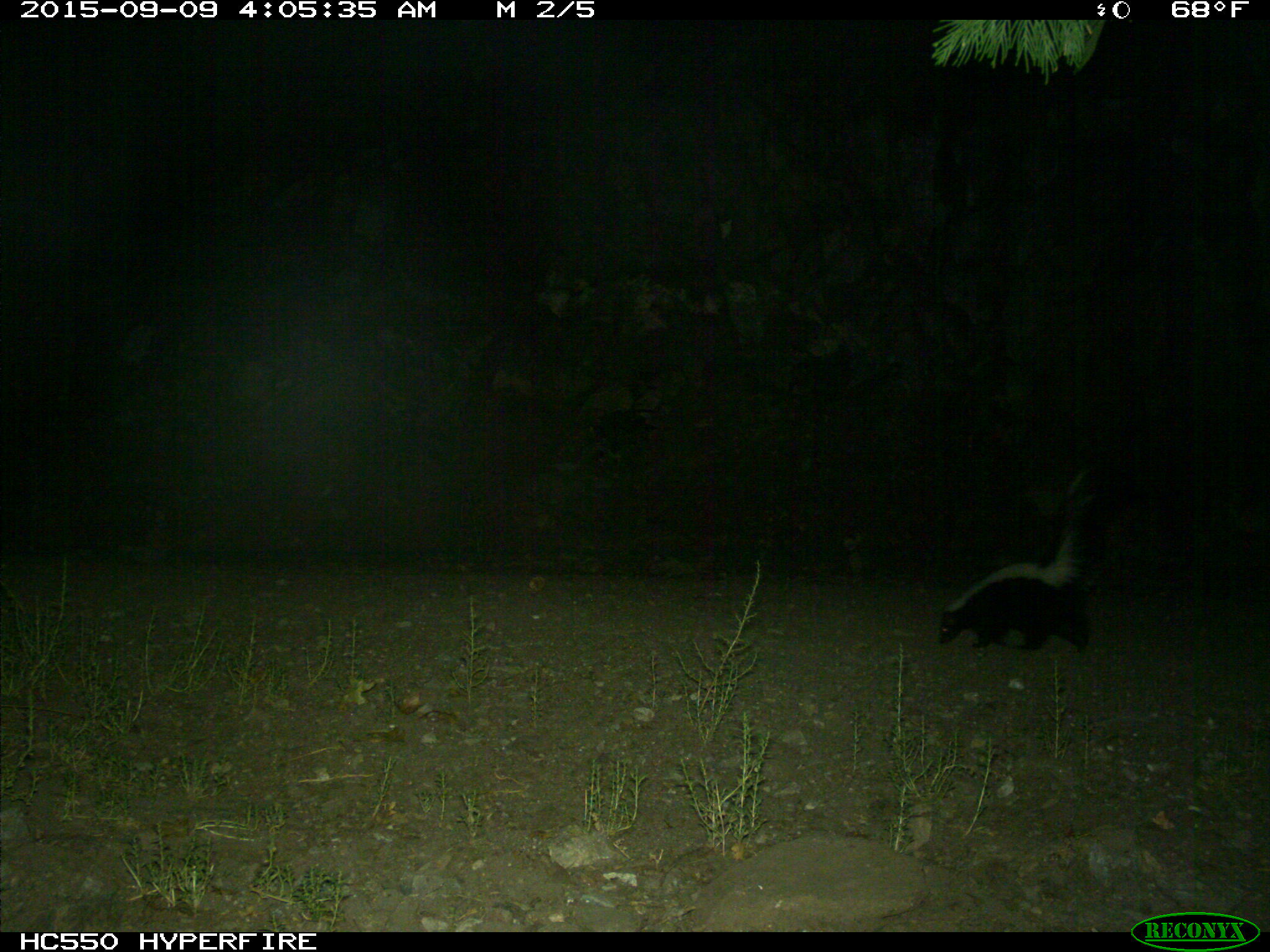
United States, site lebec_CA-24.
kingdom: Animalia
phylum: Chordata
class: Mammalia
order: Carnivora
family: Mephitidae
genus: Mephitis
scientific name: Mephitis mephitis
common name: striped skunk